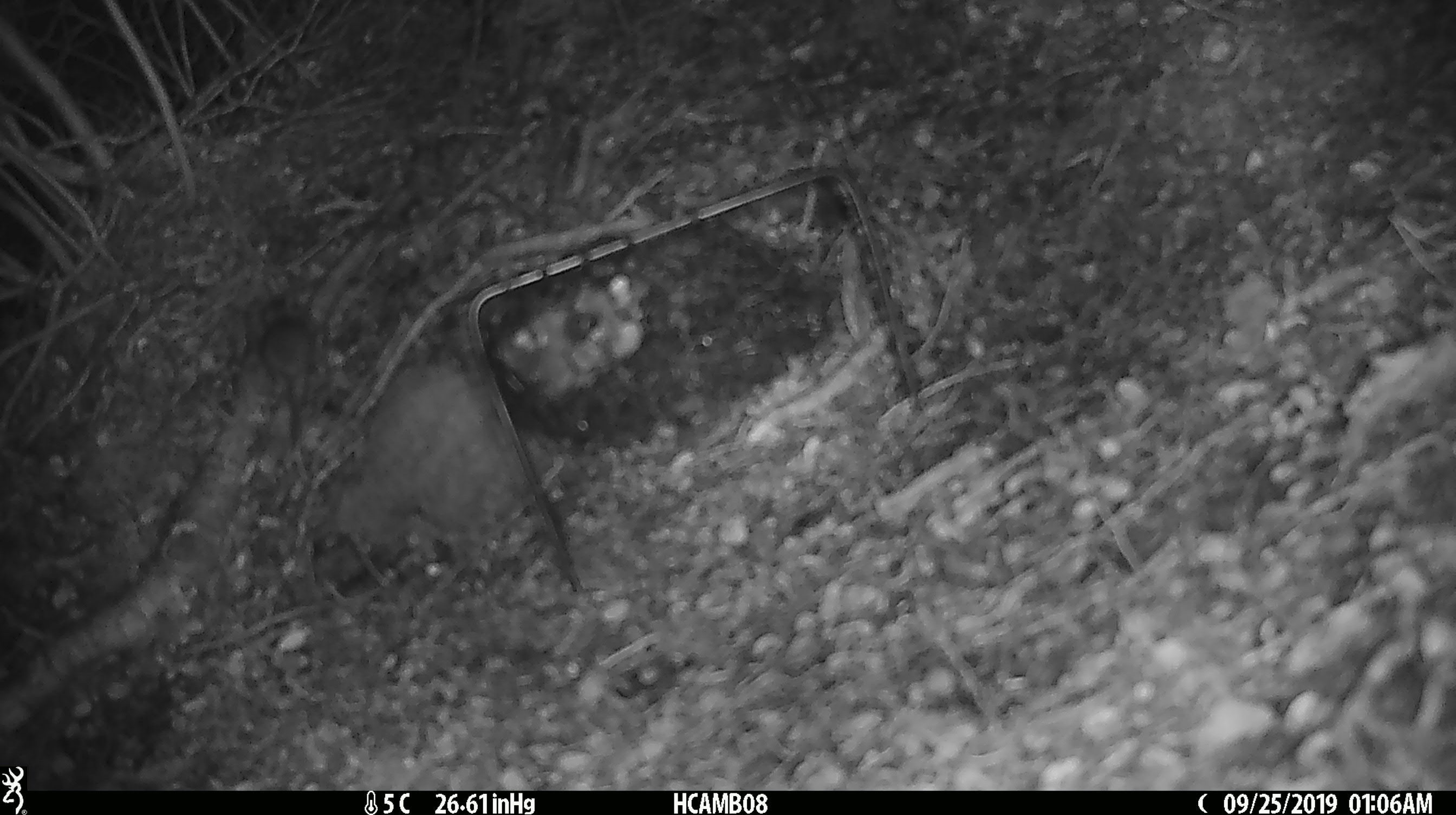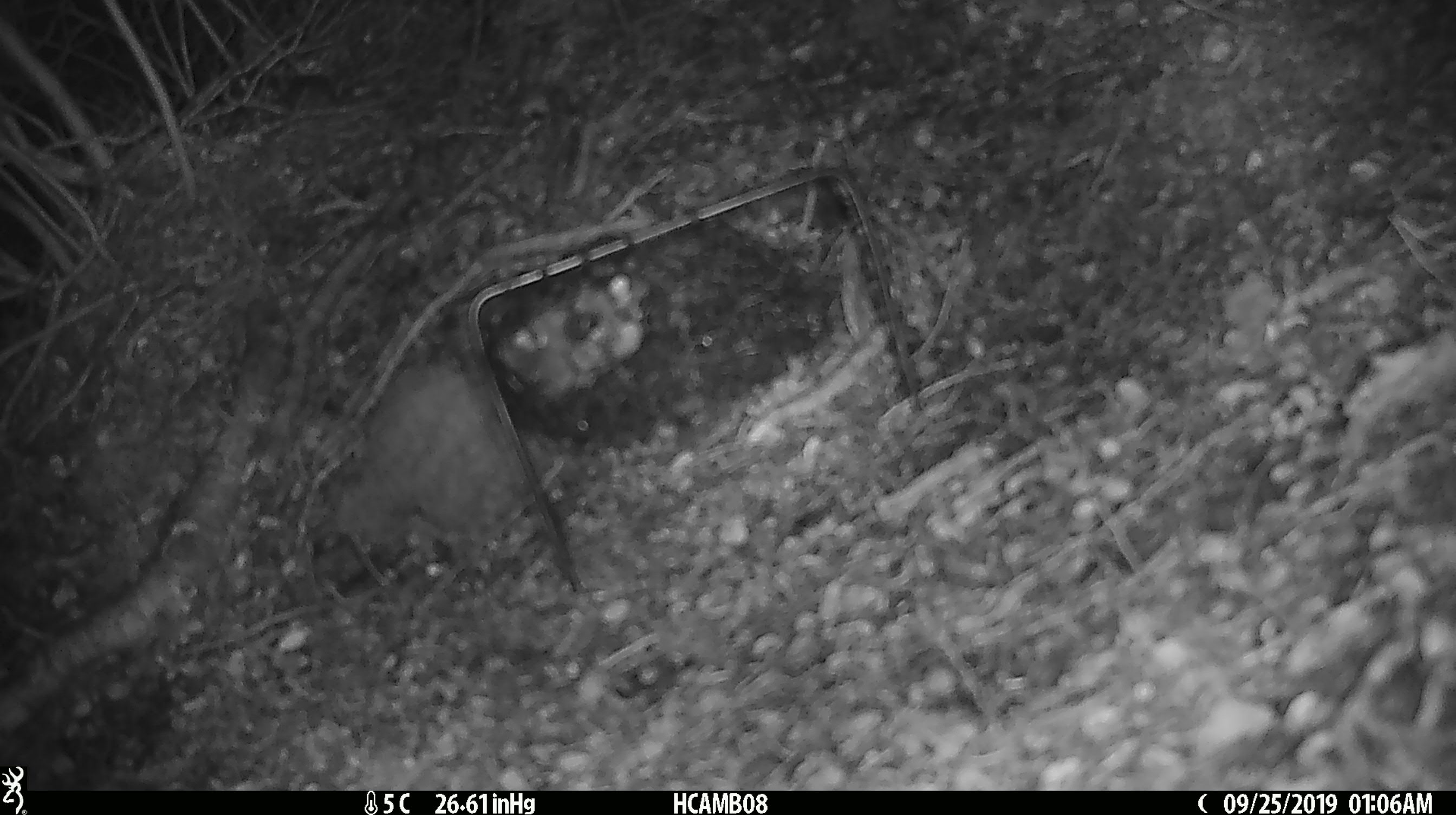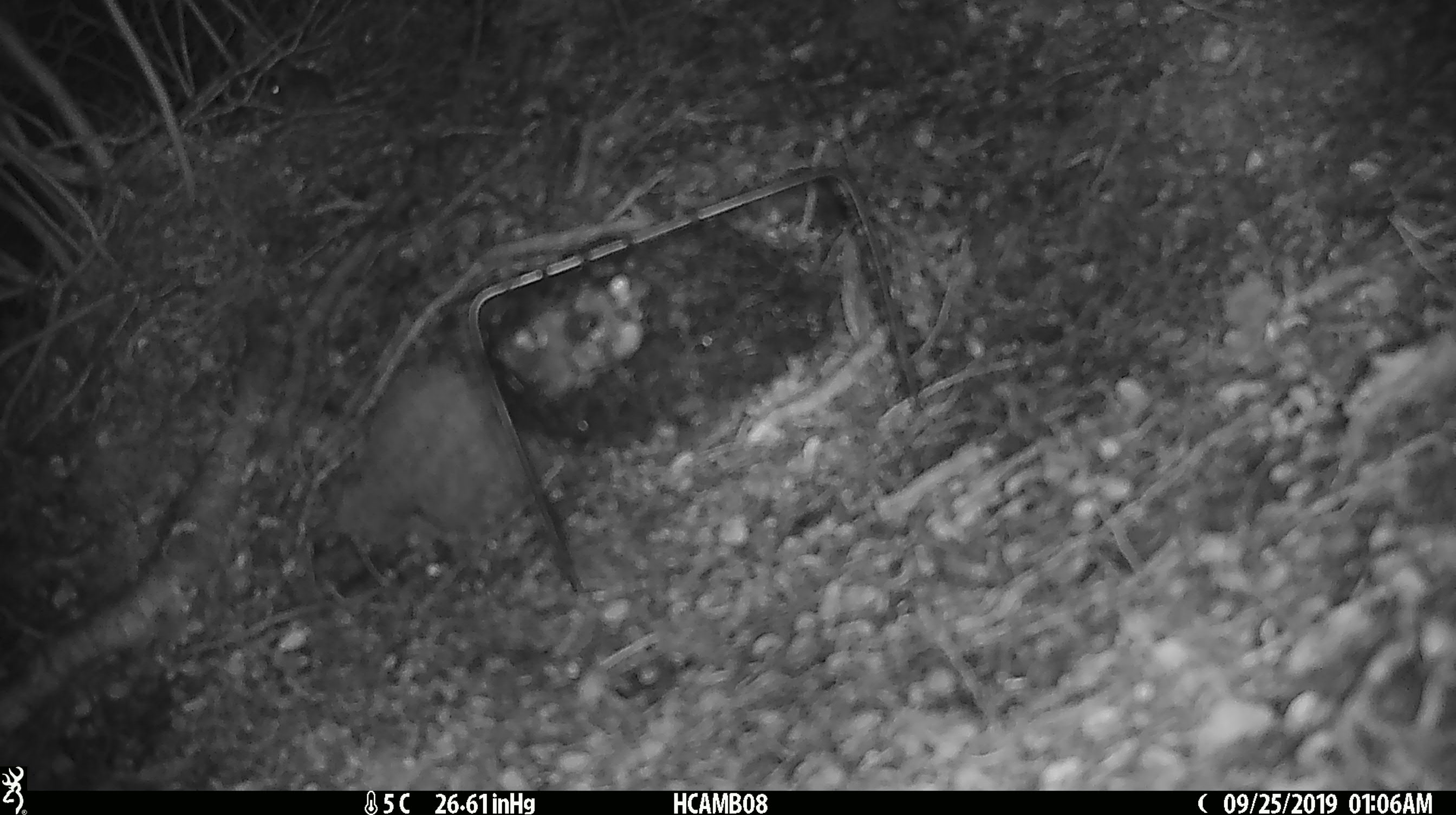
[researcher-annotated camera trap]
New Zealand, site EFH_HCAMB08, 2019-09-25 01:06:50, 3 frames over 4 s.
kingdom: Animalia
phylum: Chordata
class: Mammalia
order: Rodentia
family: Muridae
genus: Mus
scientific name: Mus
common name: mouse